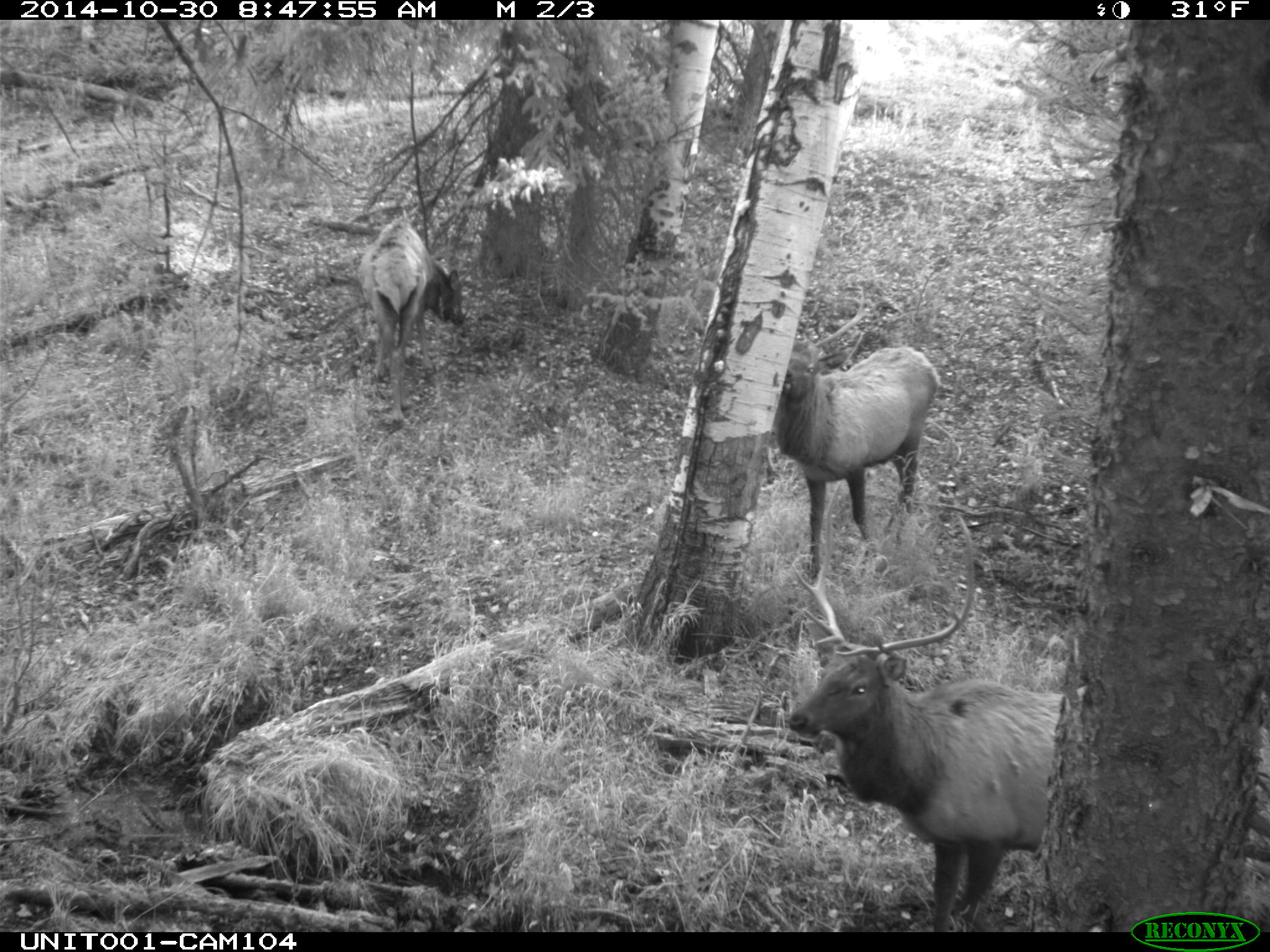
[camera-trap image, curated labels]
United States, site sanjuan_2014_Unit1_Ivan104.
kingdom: Animalia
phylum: Chordata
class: Mammalia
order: Artiodactyla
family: Cervidae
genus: Cervus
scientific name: Cervus elaphus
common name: red deer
Cervus elaphus (red deer).